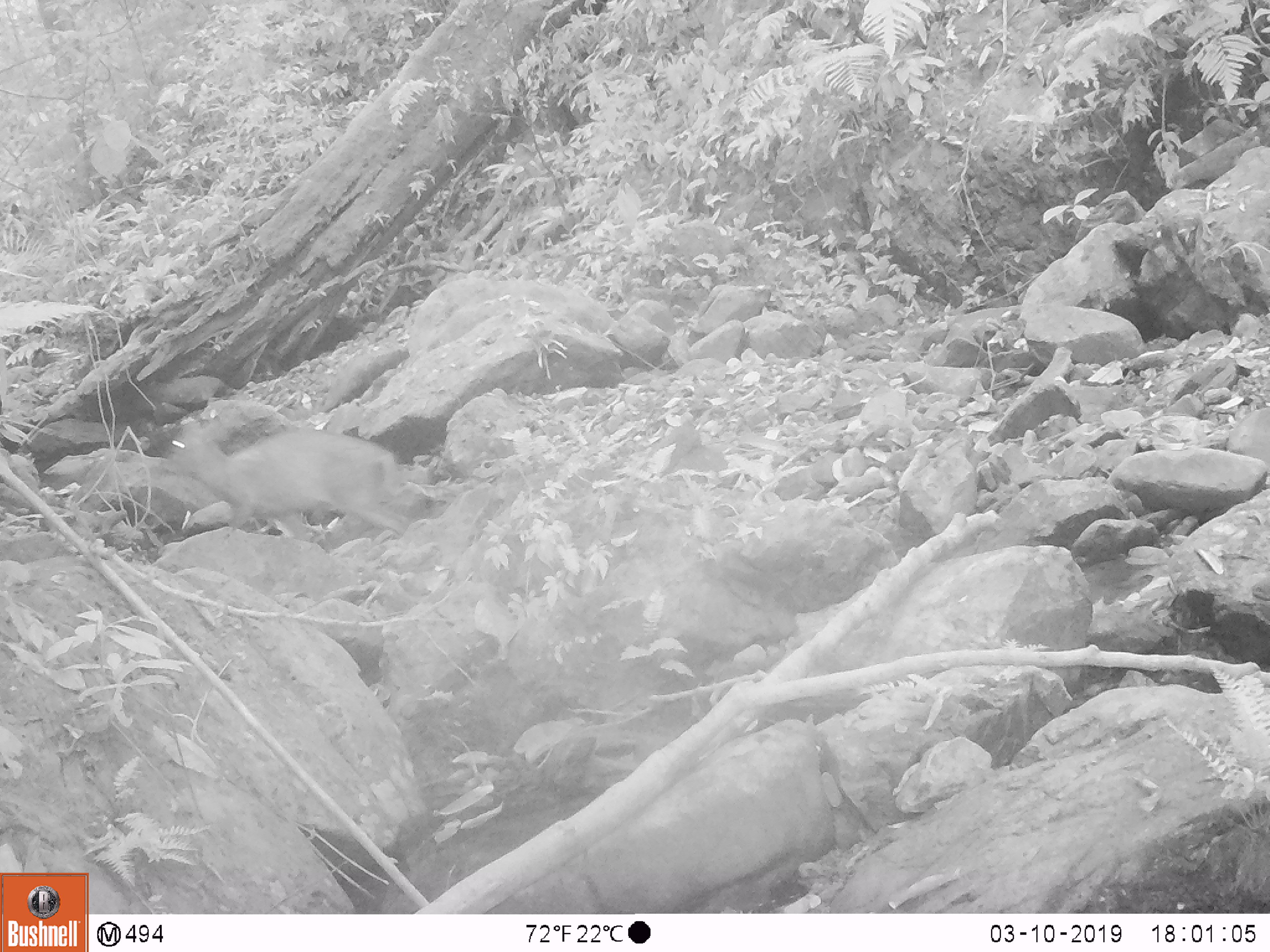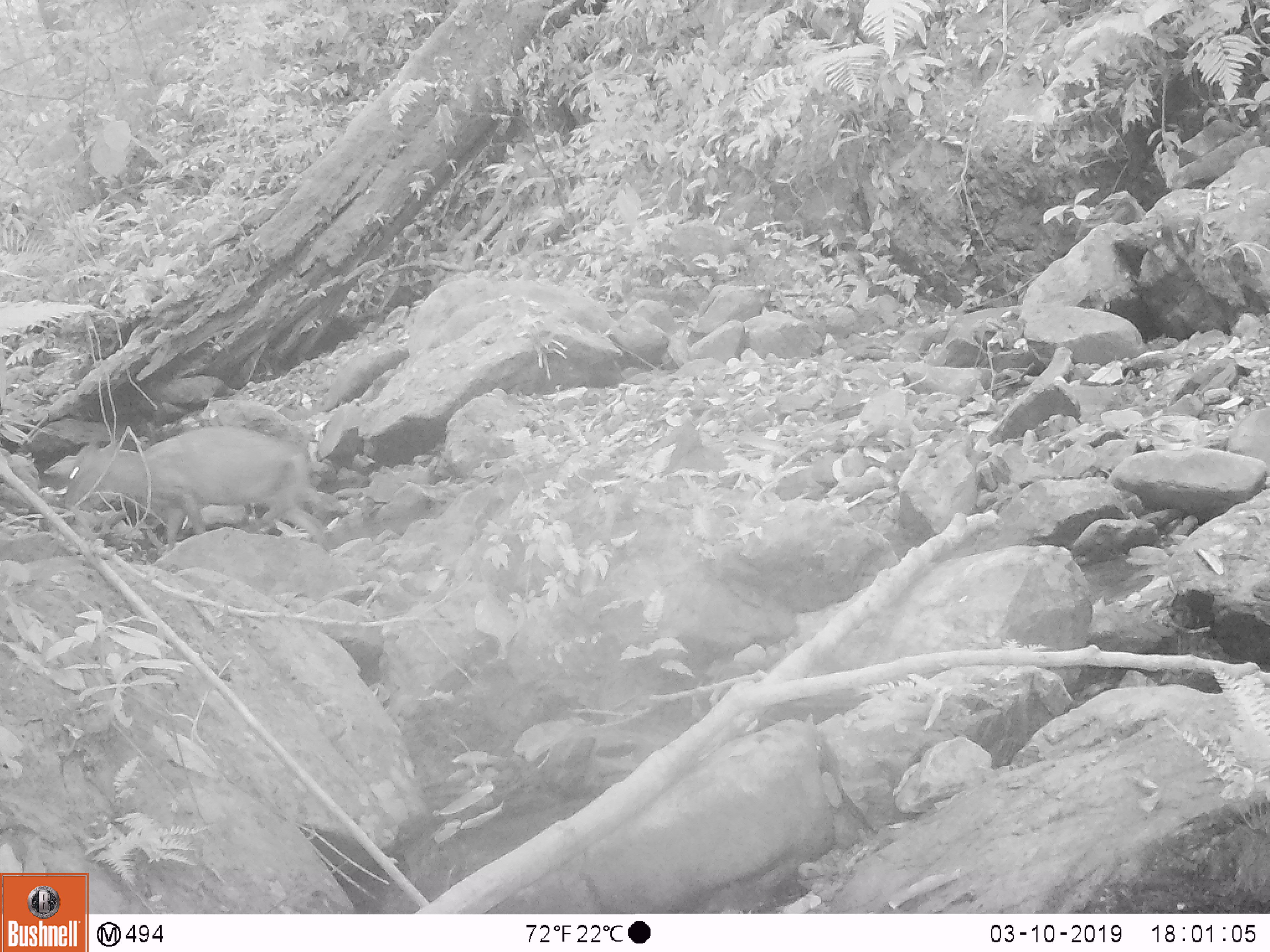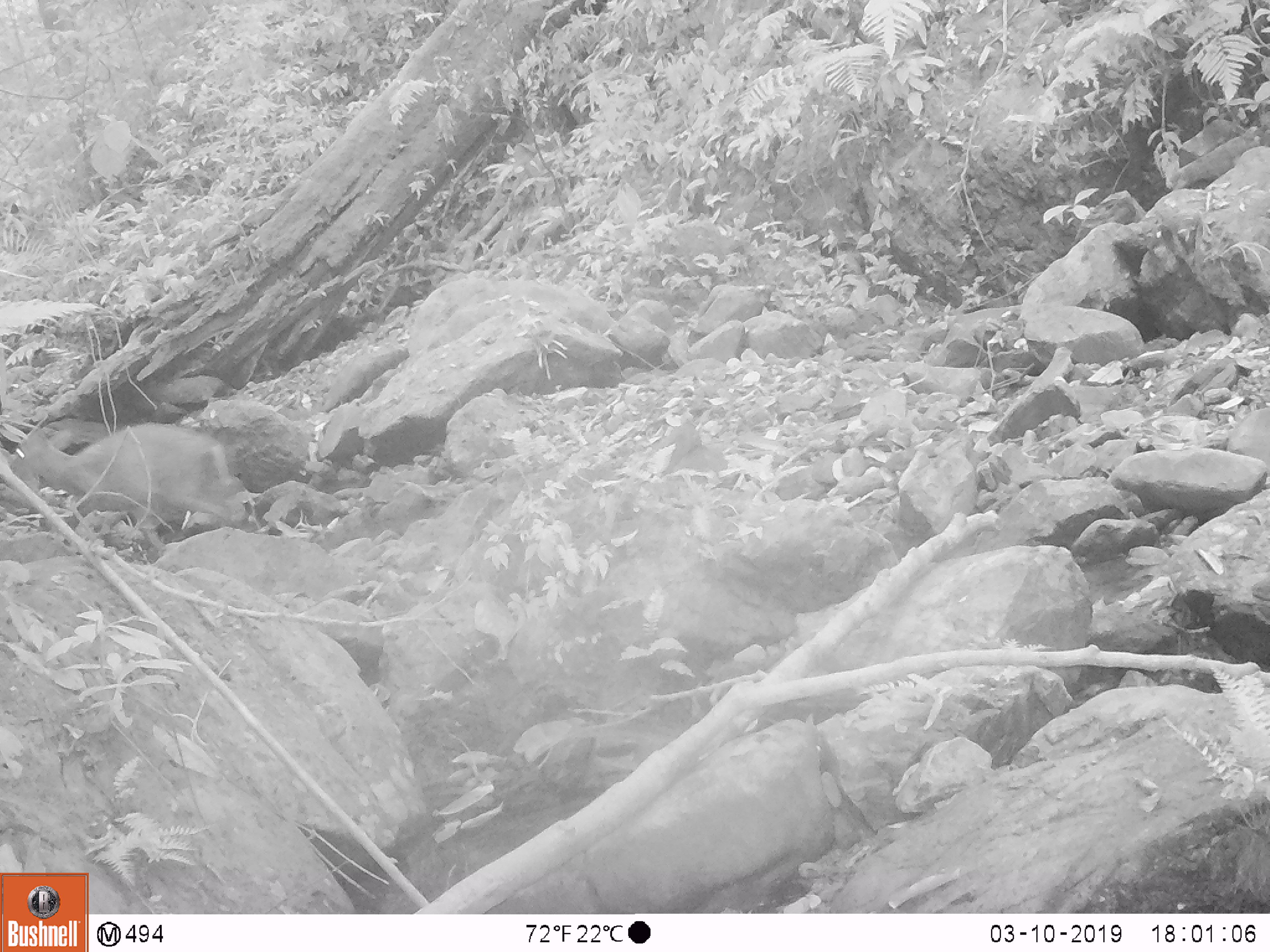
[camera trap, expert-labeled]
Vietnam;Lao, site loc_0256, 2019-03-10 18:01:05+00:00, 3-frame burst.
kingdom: Animalia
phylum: Chordata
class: Mammalia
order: Artiodactyla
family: Cervidae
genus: Muntiacus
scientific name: Muntiacus rooseveltorum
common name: roosevelt's muntjac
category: roosevelts muntjac group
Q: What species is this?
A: Roosevelts muntjac group (roosevelt's muntjac) (Muntiacus rooseveltorum).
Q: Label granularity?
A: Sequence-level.